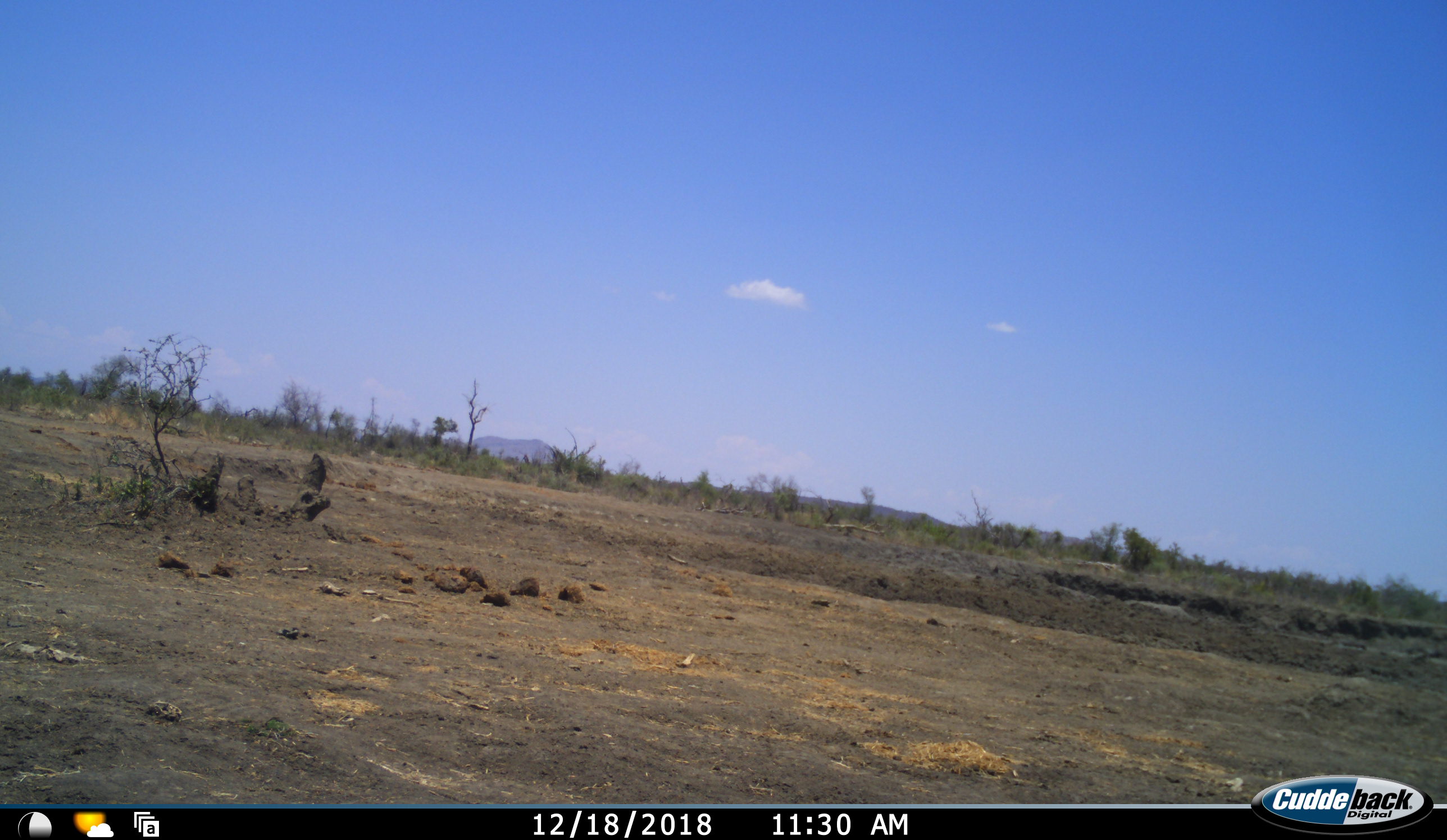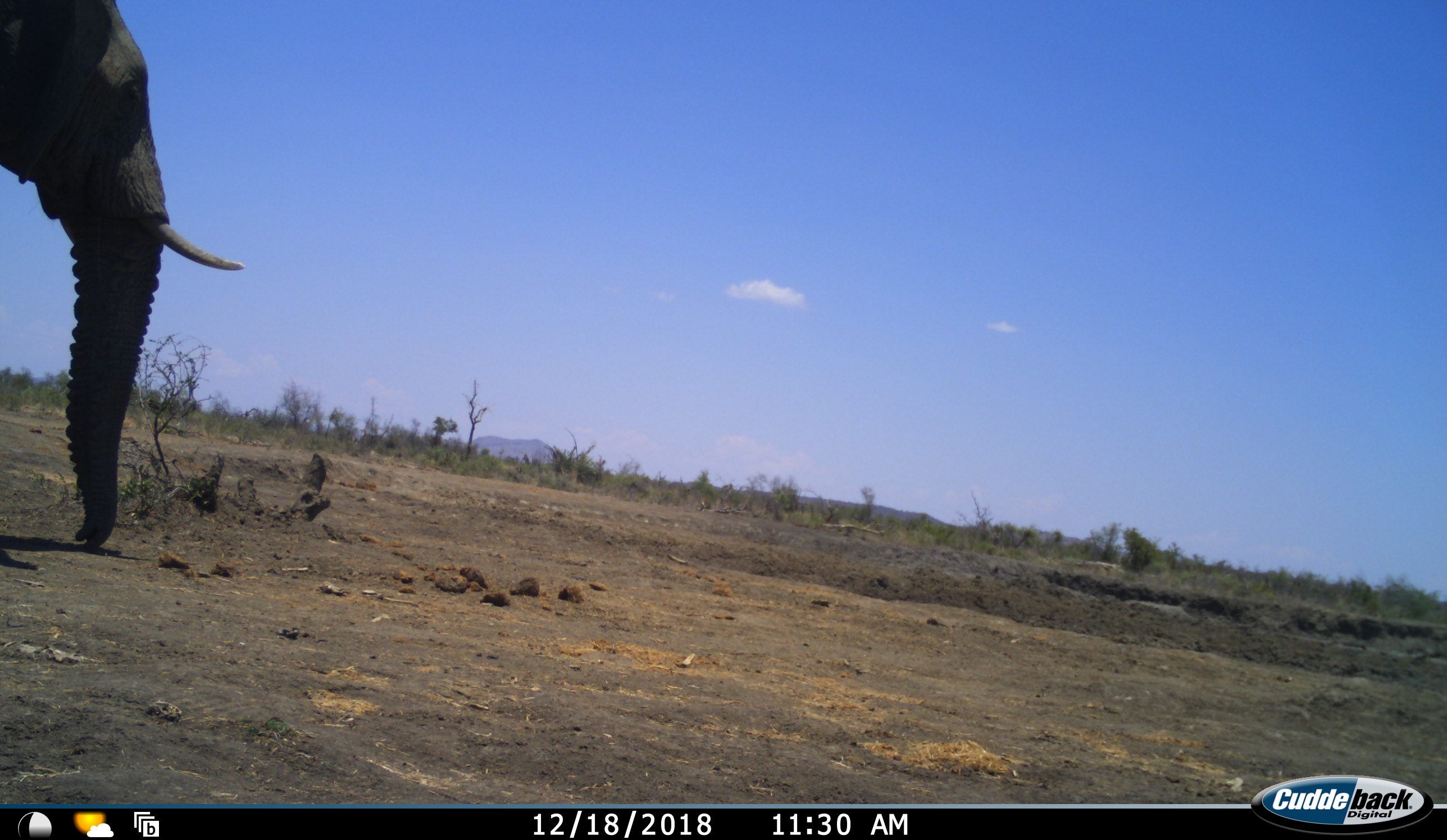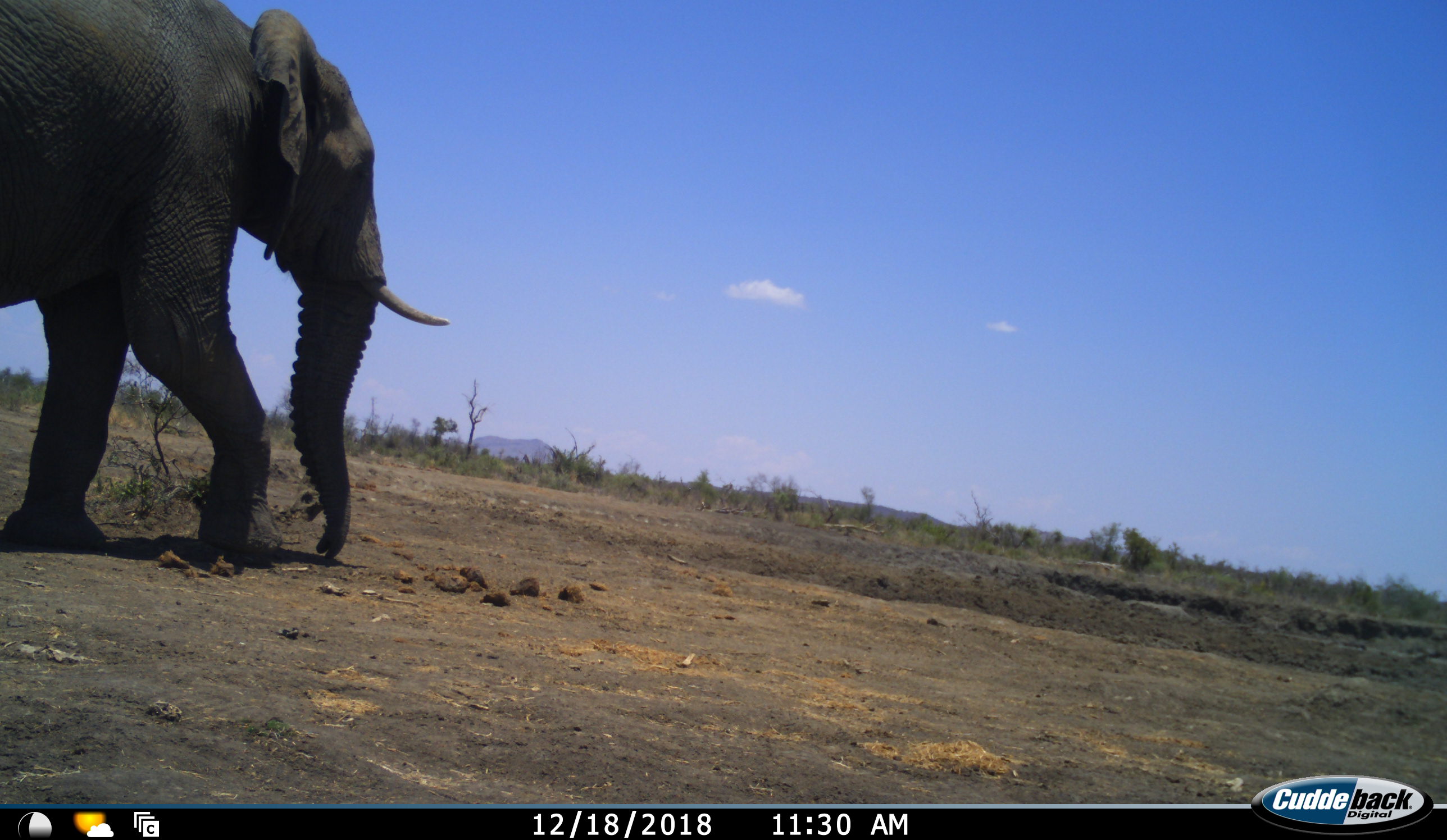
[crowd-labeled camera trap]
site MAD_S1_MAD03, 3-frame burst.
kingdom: Animalia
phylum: Chordata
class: Mammalia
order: Proboscidea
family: Elephantidae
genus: Loxodonta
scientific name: Loxodonta africana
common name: african bush elephant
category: elephant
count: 1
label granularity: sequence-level